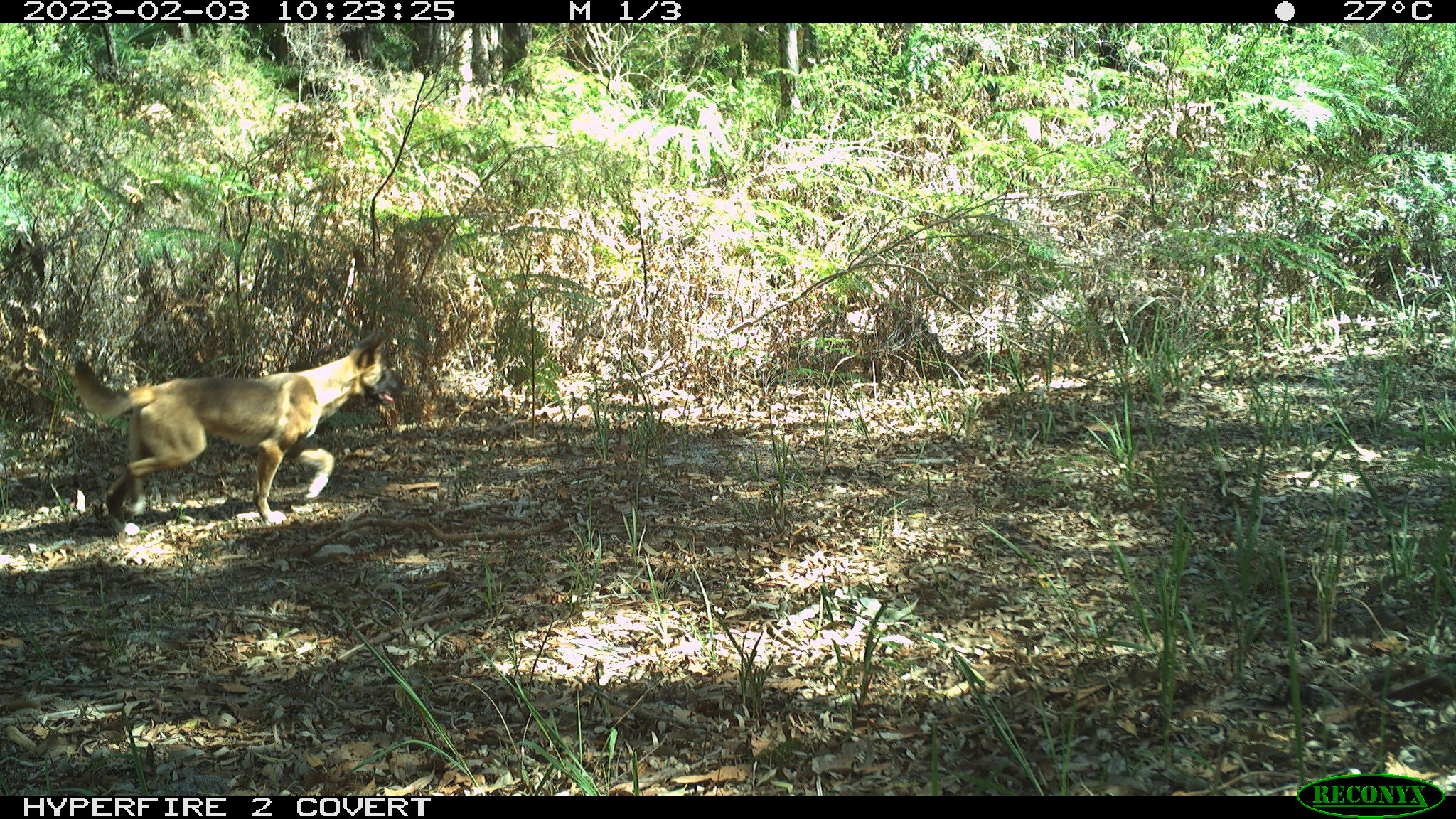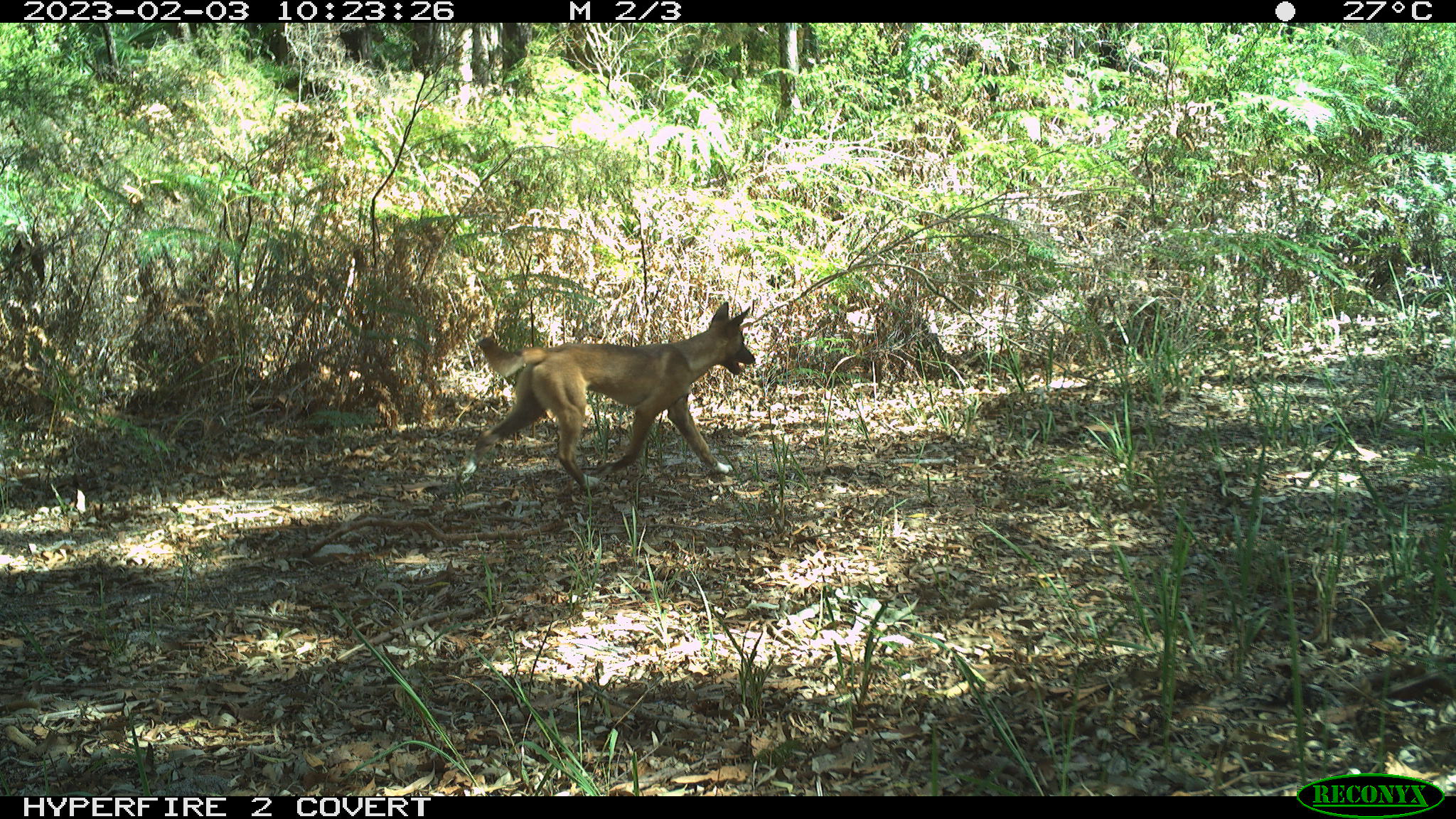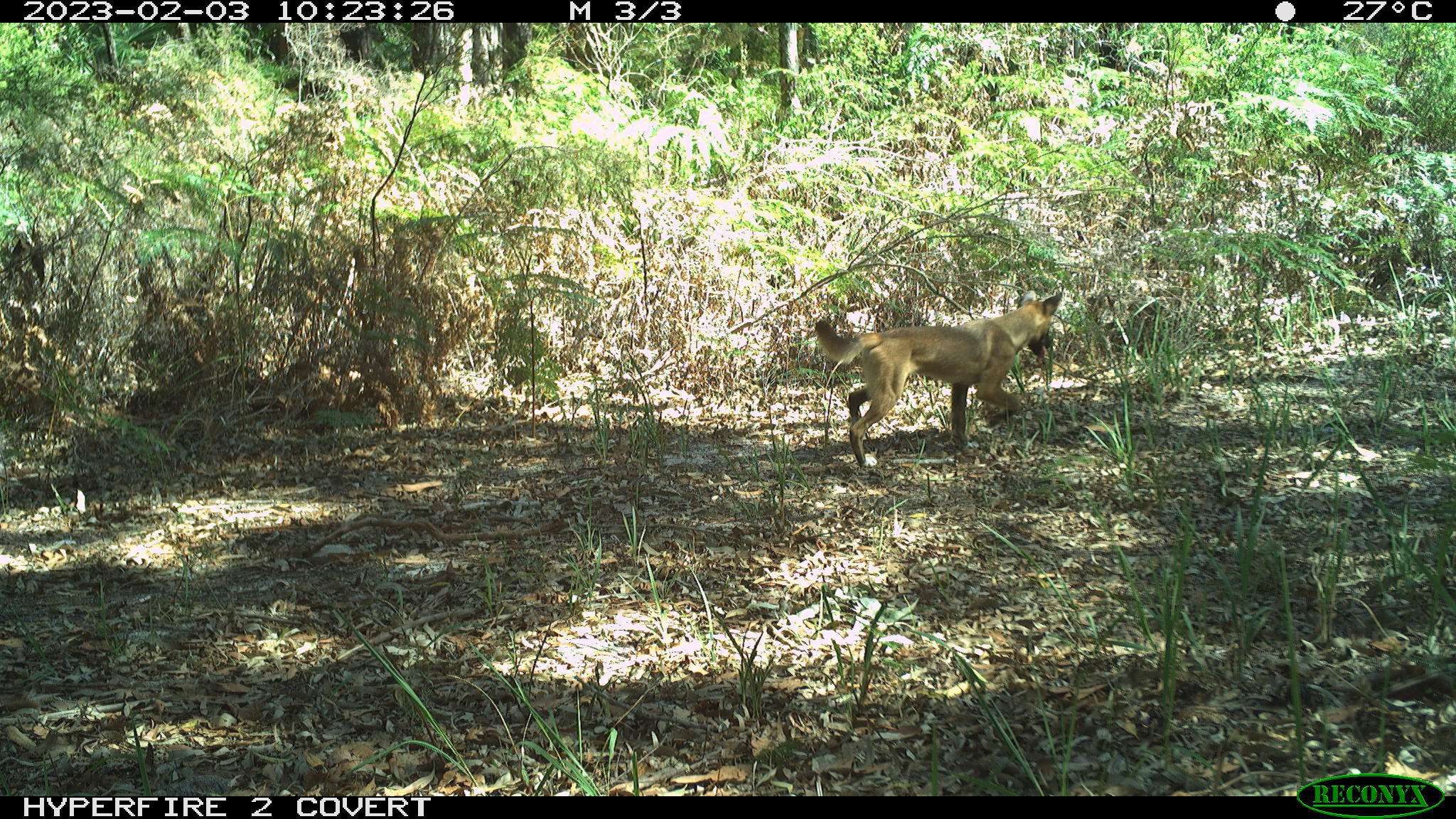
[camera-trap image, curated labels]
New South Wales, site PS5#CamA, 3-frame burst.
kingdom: Animalia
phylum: Chordata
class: Mammalia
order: Carnivora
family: Canidae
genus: Canis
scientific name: Canis familiaris dingo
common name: dingo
Dingo (Canis familiaris dingo).